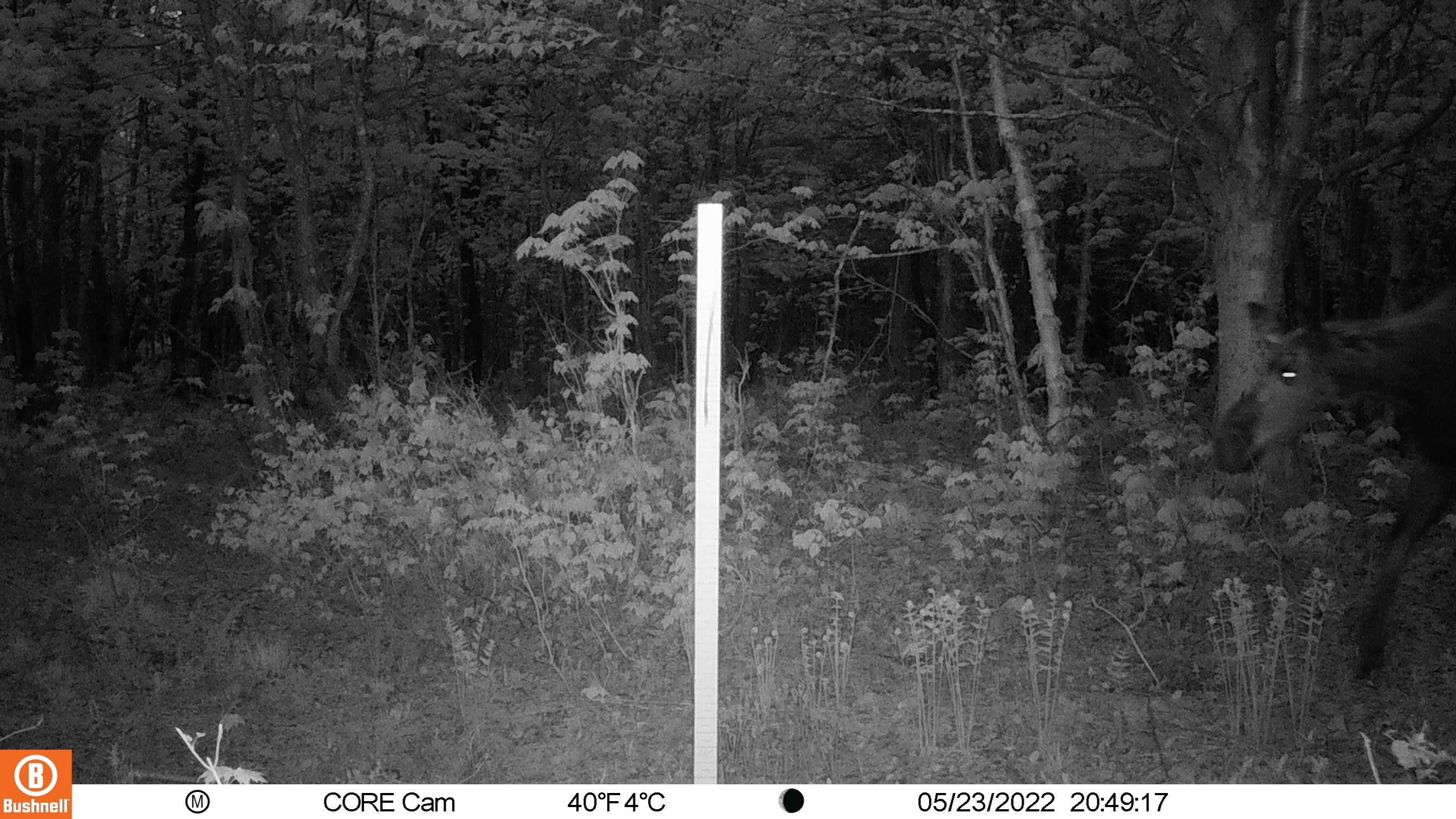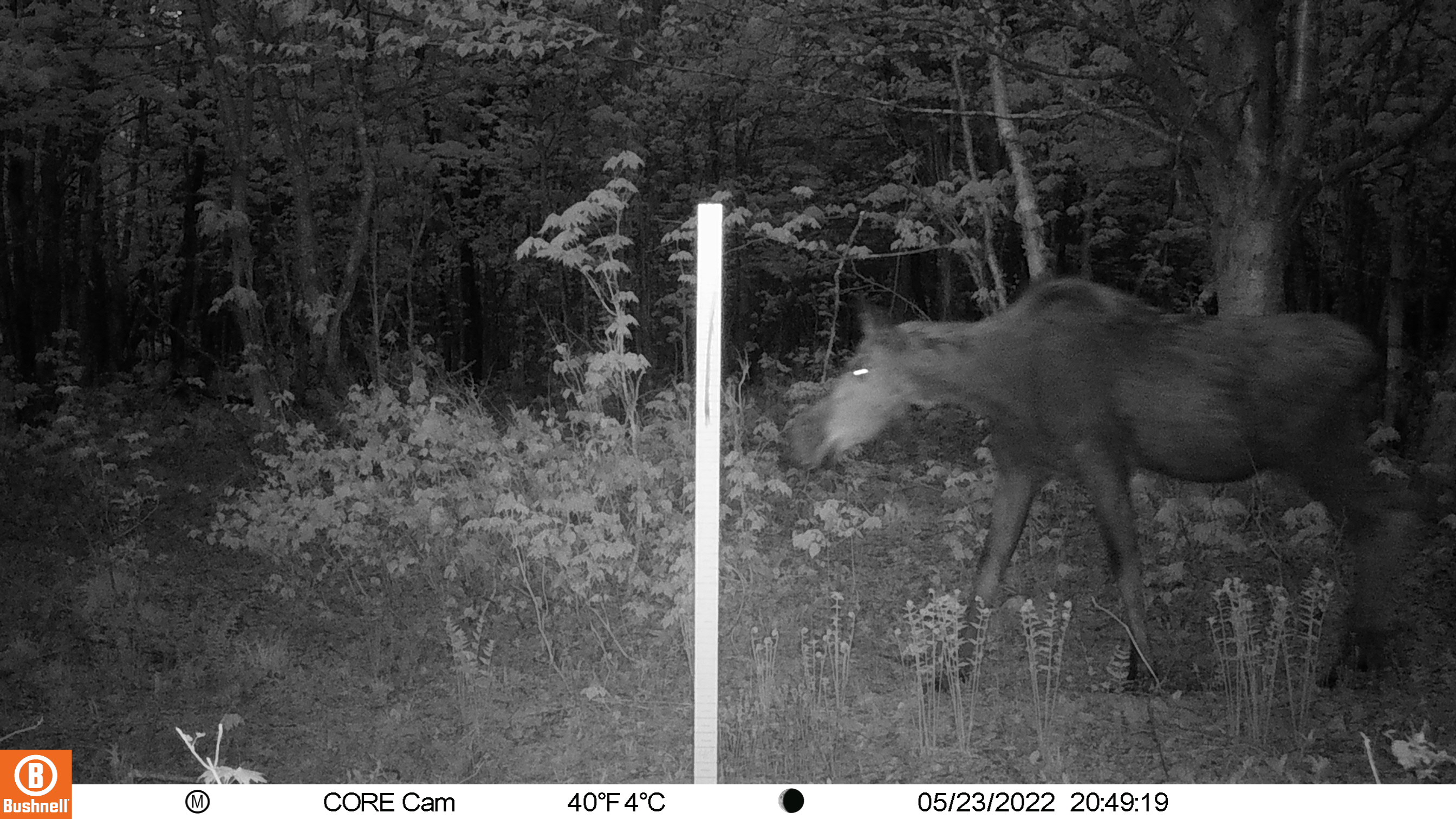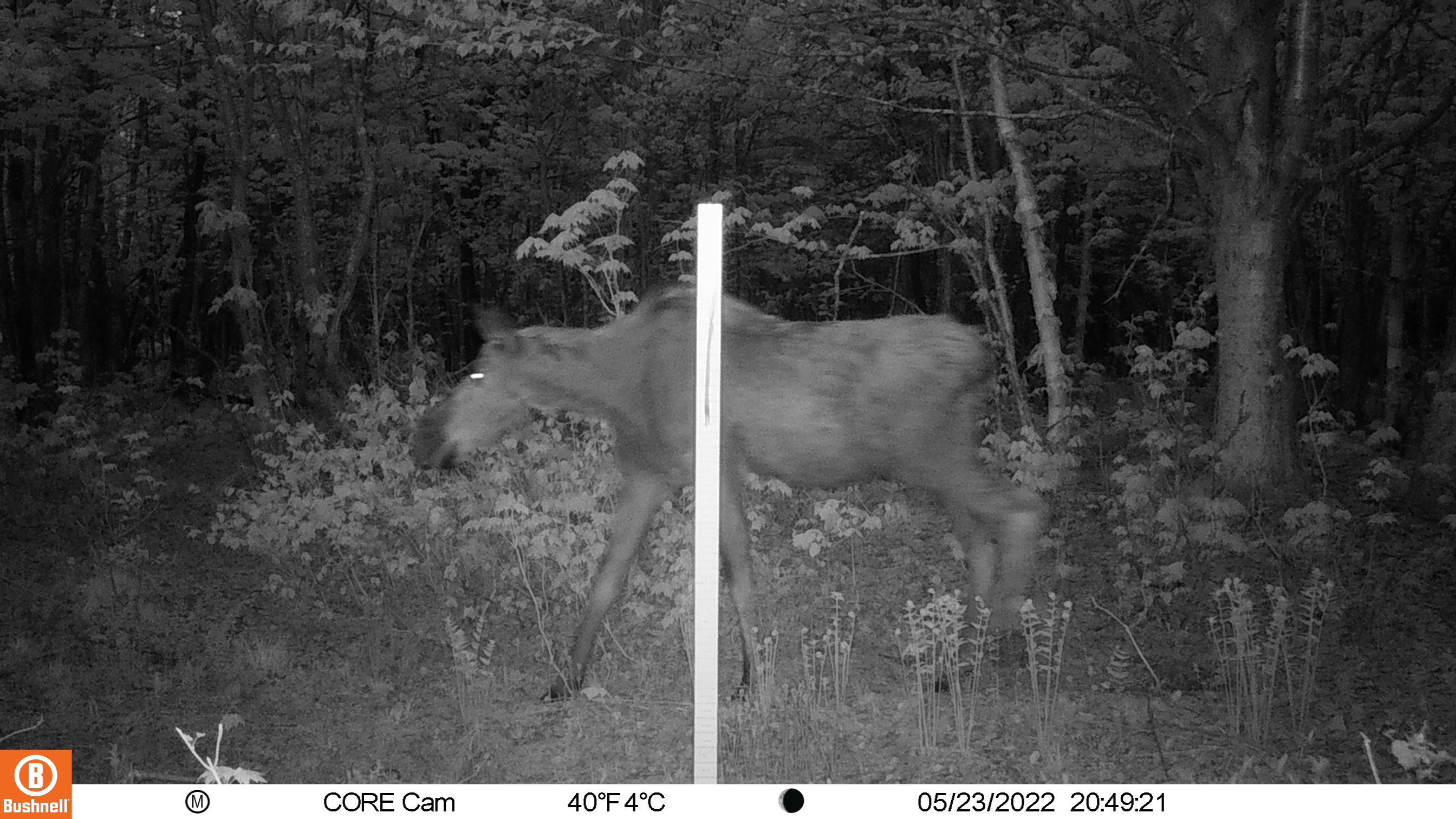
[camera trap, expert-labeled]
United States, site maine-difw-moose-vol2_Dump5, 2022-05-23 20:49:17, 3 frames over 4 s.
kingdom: Animalia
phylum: Chordata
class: Mammalia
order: Artiodactyla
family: Cervidae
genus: Alces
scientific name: Alces alces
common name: moose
Moose (Alces alces).